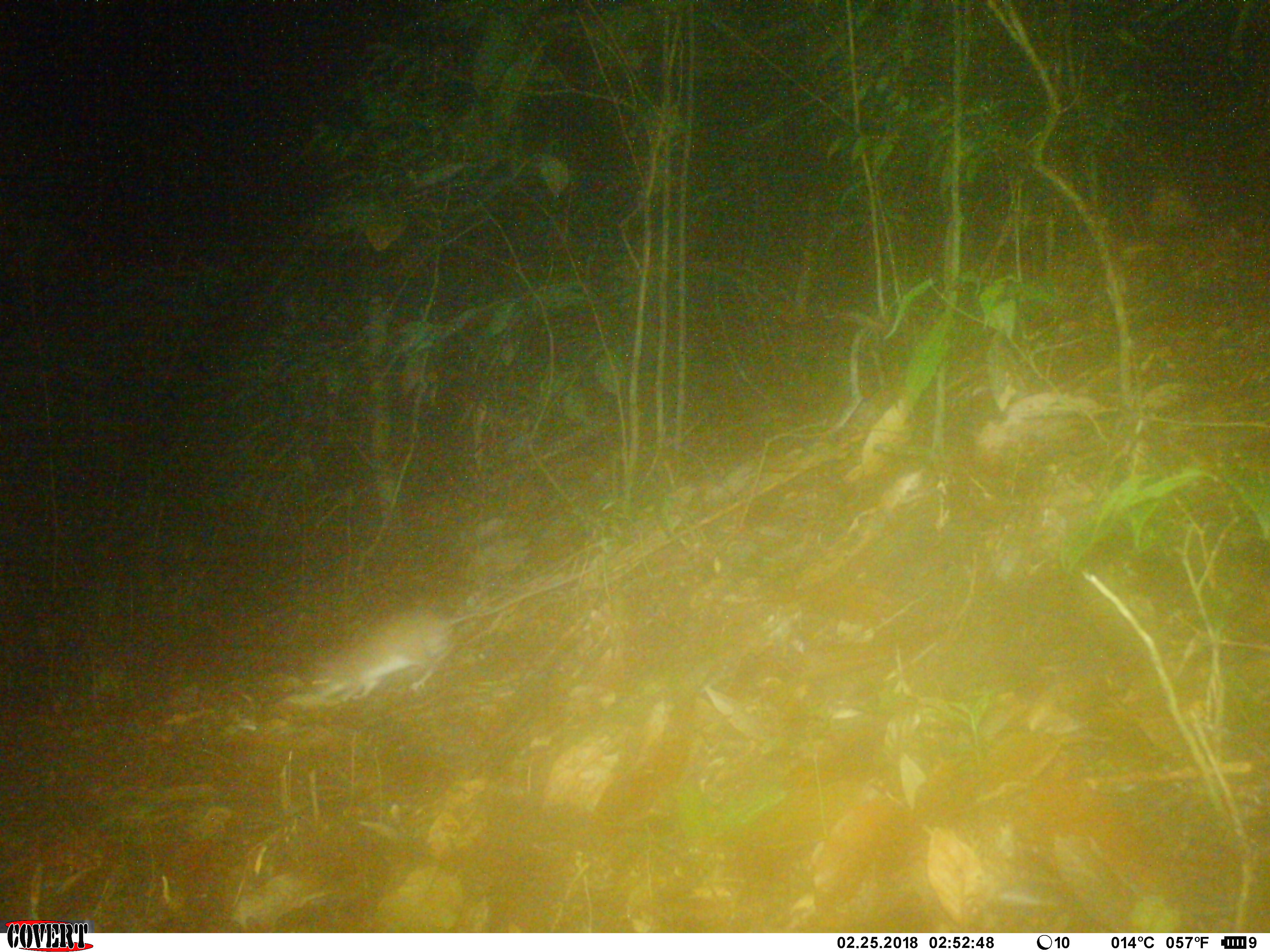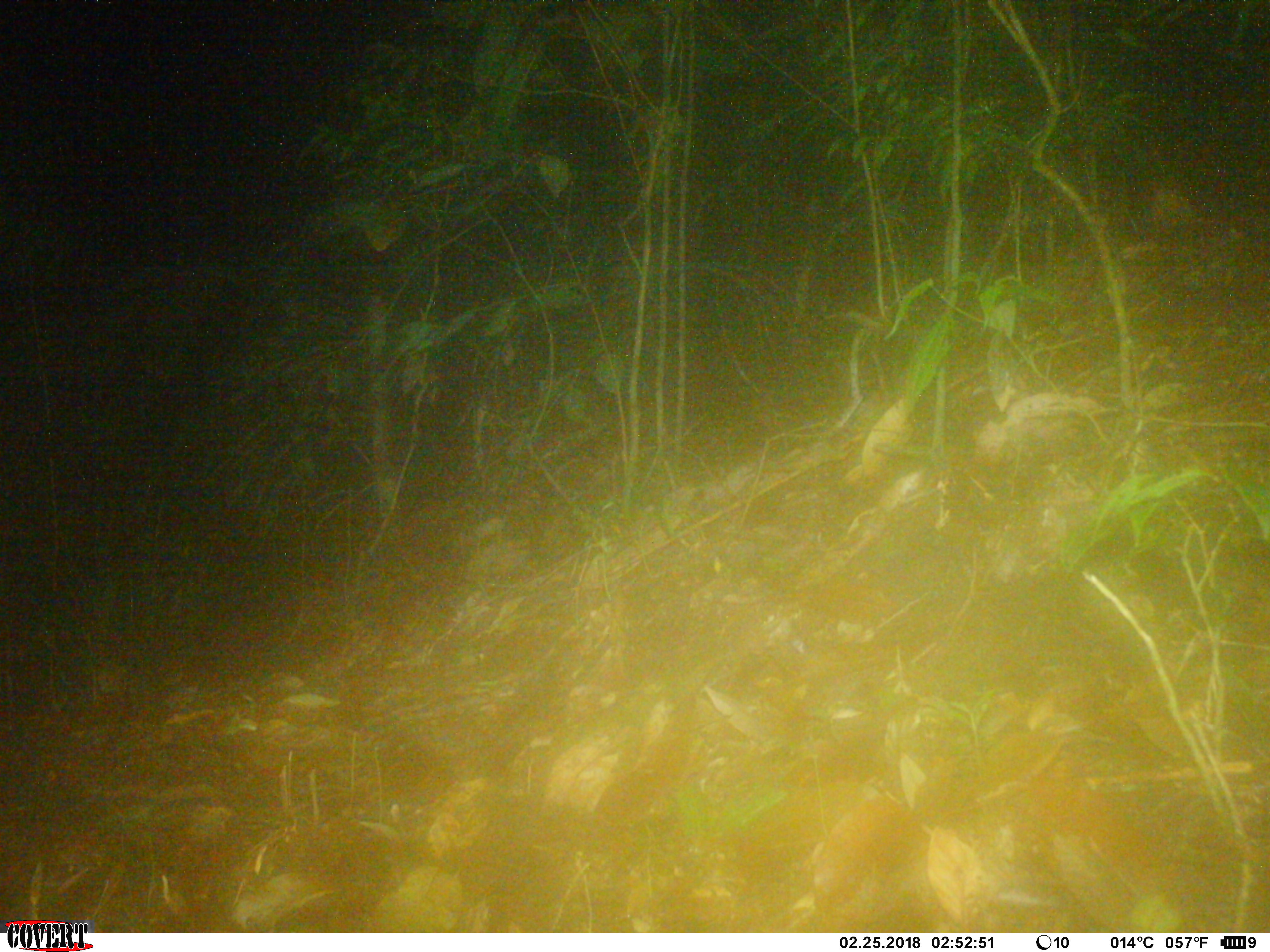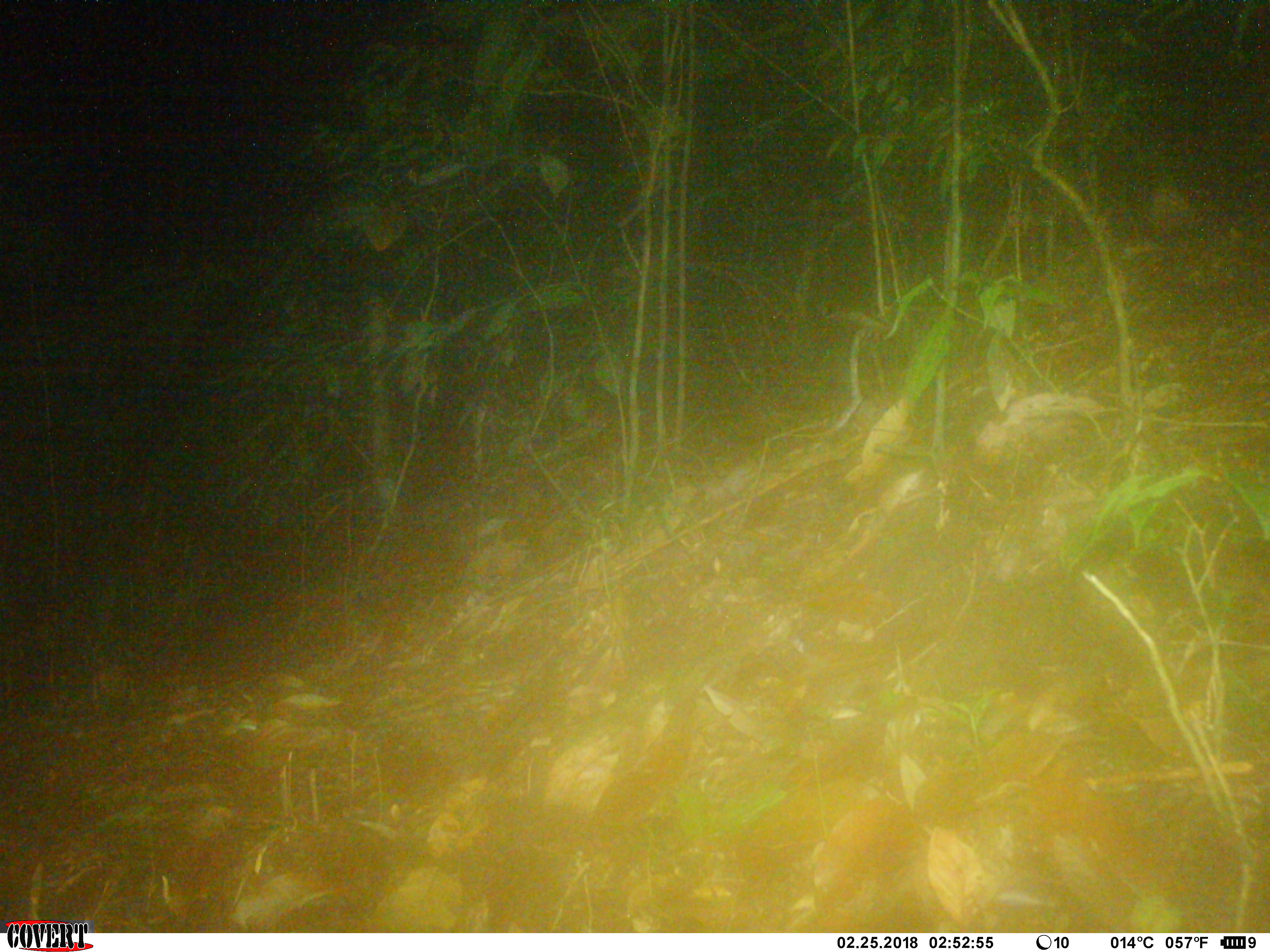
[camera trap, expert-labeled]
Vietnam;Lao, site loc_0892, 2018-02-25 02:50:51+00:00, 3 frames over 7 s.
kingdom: Animalia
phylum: Chordata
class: Mammalia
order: Rodentia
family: Muridae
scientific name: Muridae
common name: old-world mice and rats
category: unidentified murid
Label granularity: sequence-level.